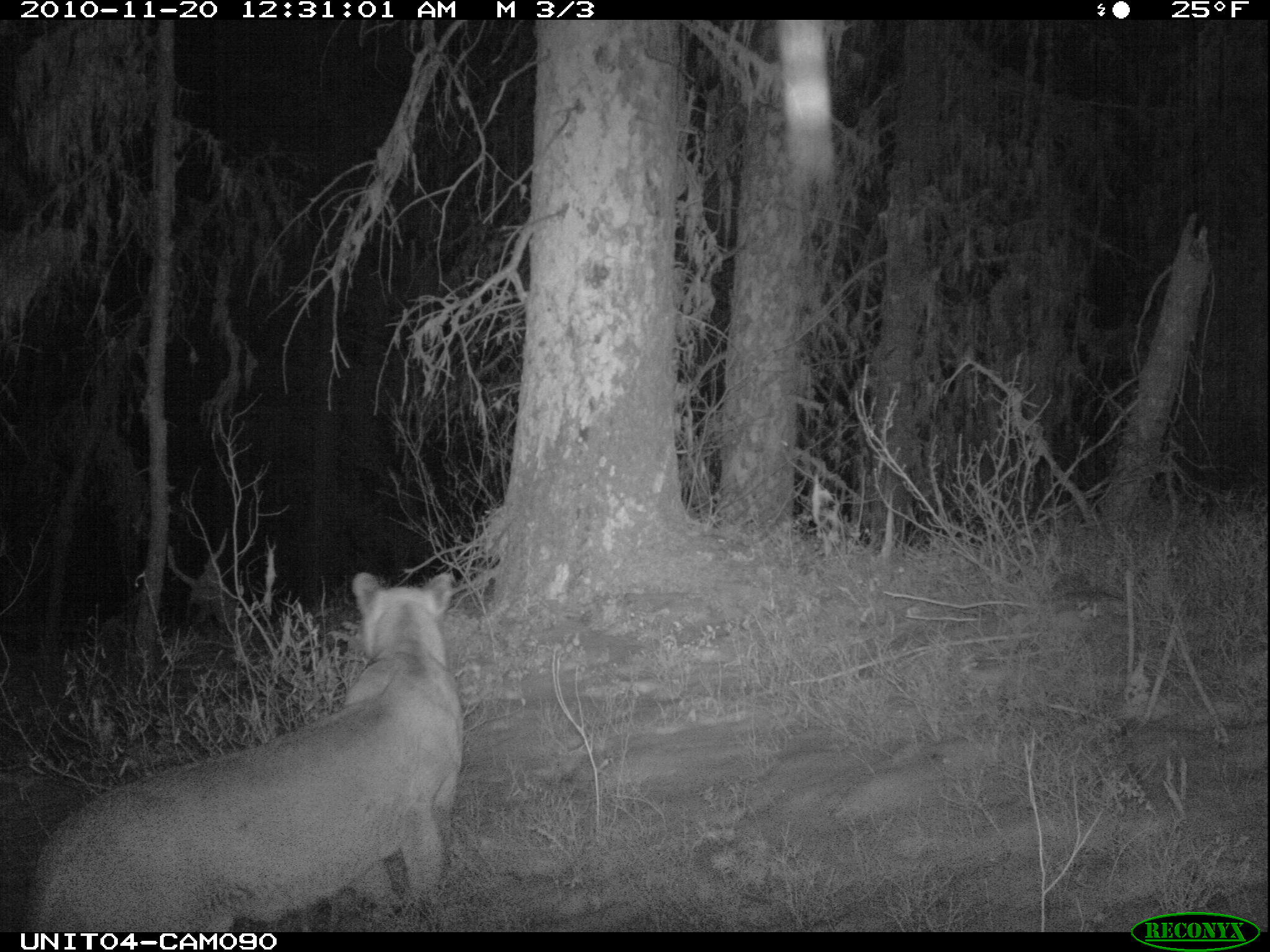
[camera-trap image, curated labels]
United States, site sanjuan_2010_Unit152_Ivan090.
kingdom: Animalia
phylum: Chordata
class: Mammalia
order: Carnivora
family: Felidae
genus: Puma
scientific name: Puma concolor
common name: mountain lion